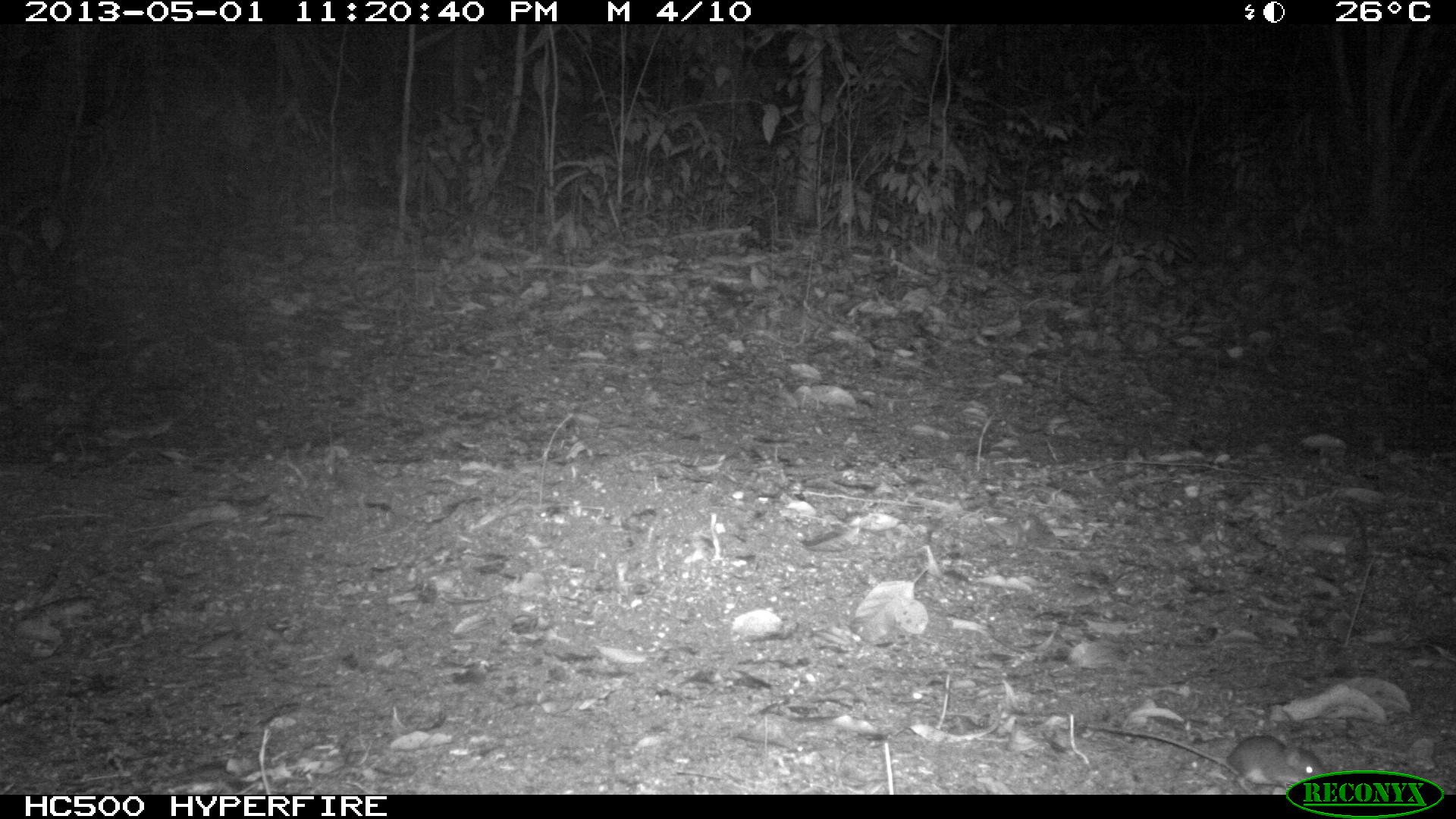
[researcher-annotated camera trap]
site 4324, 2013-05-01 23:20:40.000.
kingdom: Animalia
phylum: Chordata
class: Mammalia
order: Rodentia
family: Cricetidae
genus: Peromyscus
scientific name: Peromyscus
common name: deermice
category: peromyscus sp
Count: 1.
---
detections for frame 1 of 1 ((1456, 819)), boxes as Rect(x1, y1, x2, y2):
peromyscus sp: Rect(1078, 721, 1321, 794)